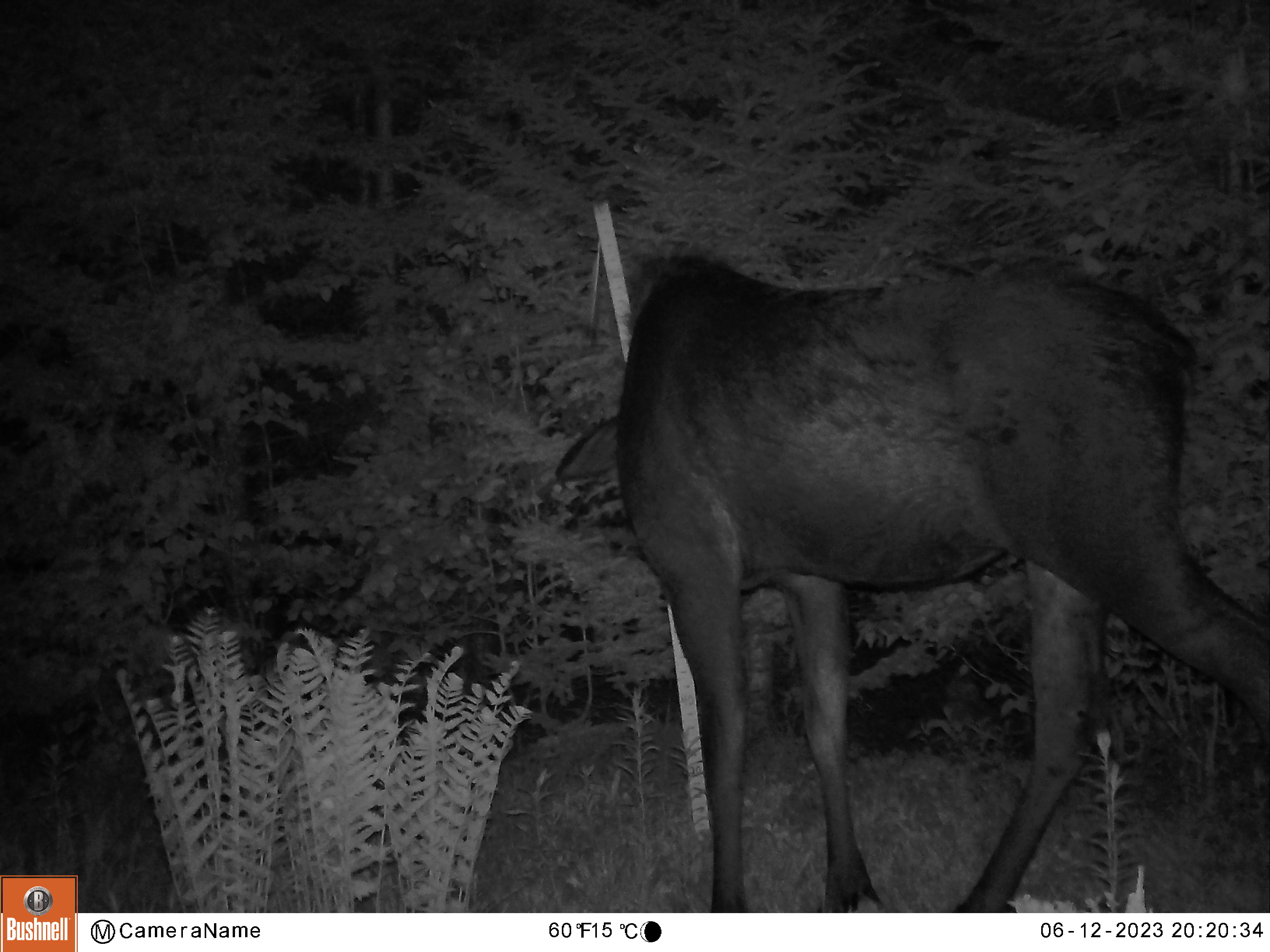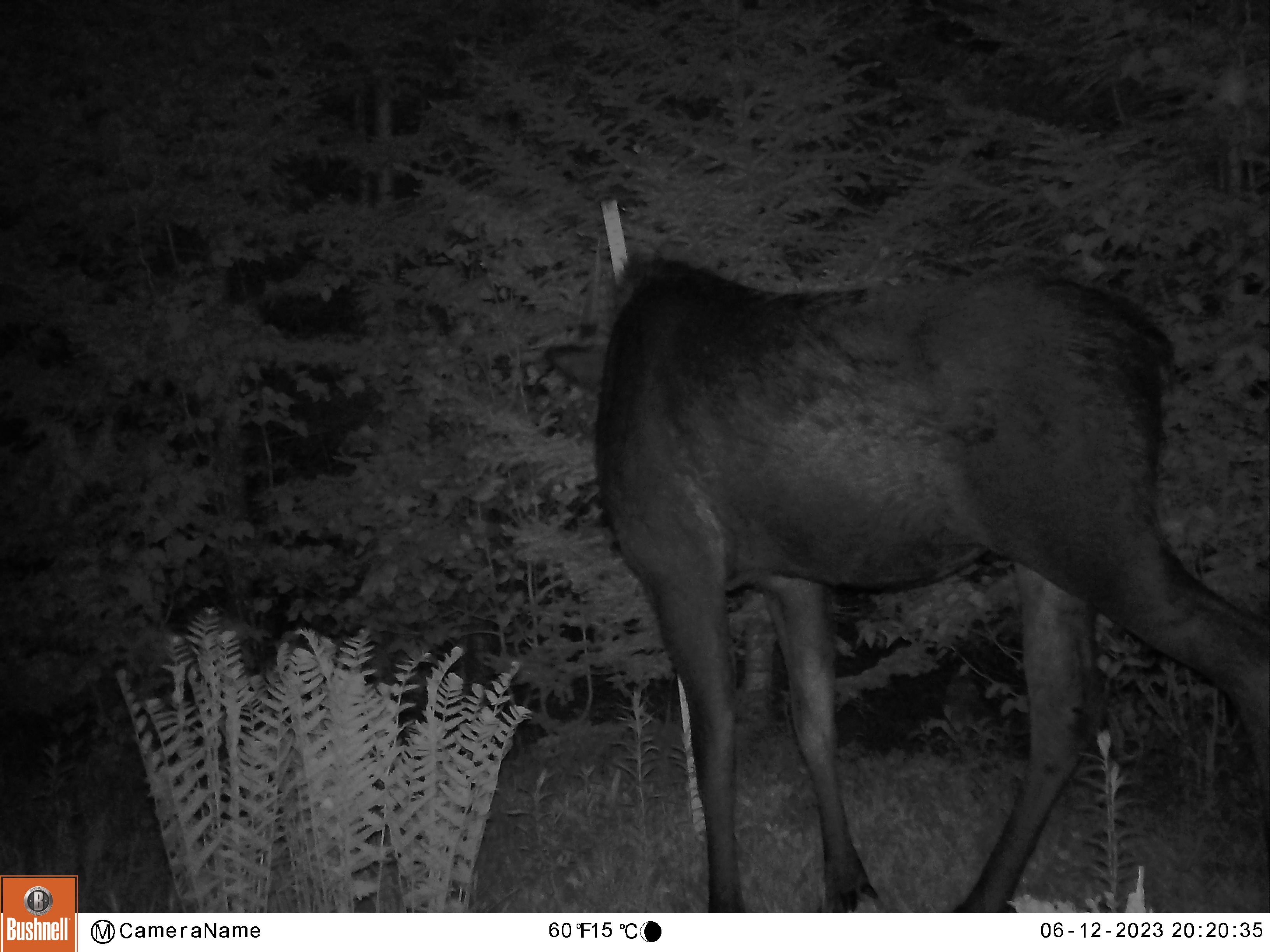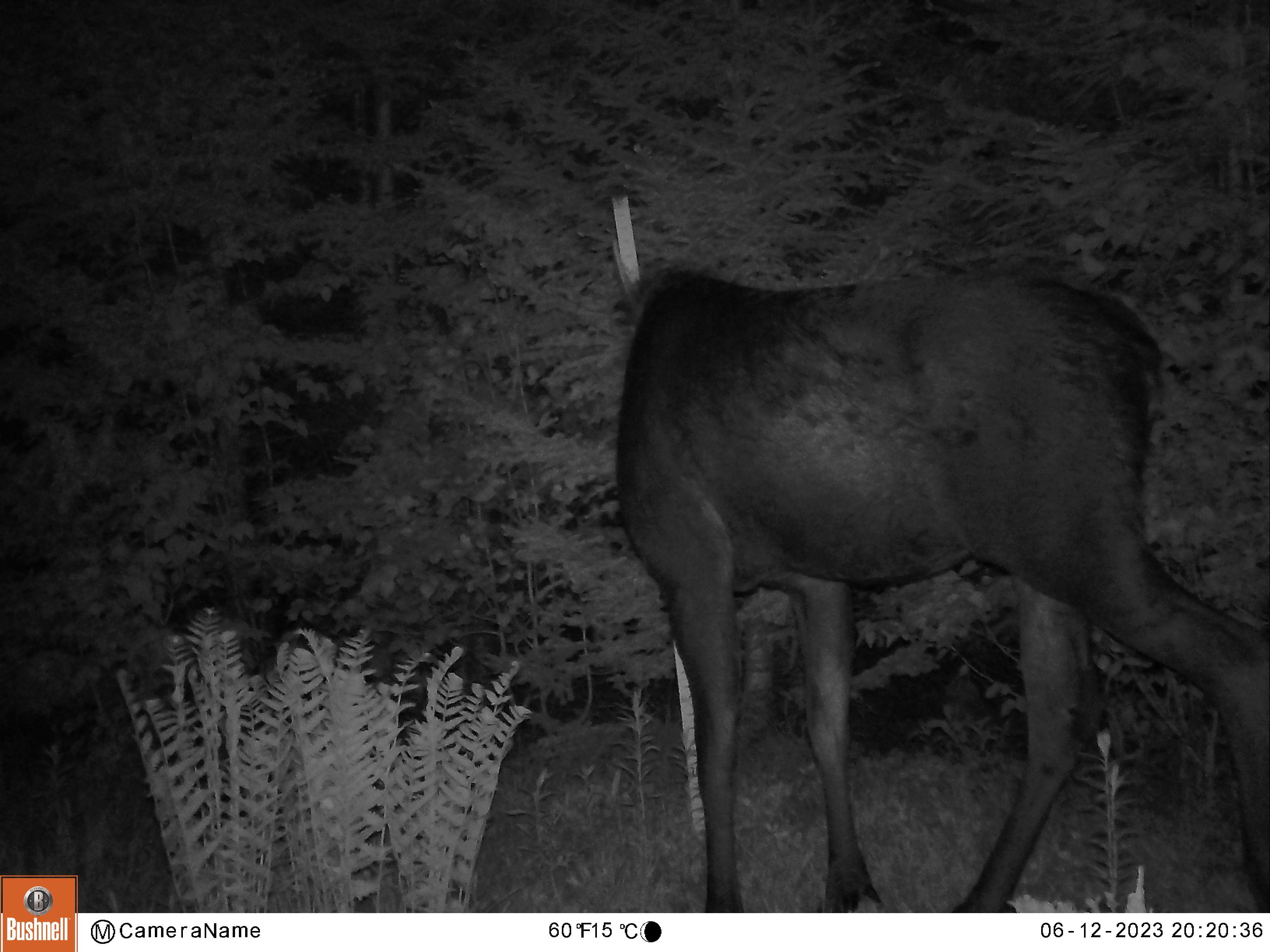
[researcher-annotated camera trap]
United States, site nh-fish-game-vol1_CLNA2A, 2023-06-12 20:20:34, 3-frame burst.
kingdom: Animalia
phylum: Chordata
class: Mammalia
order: Artiodactyla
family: Cervidae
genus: Alces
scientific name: Alces alces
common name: moose